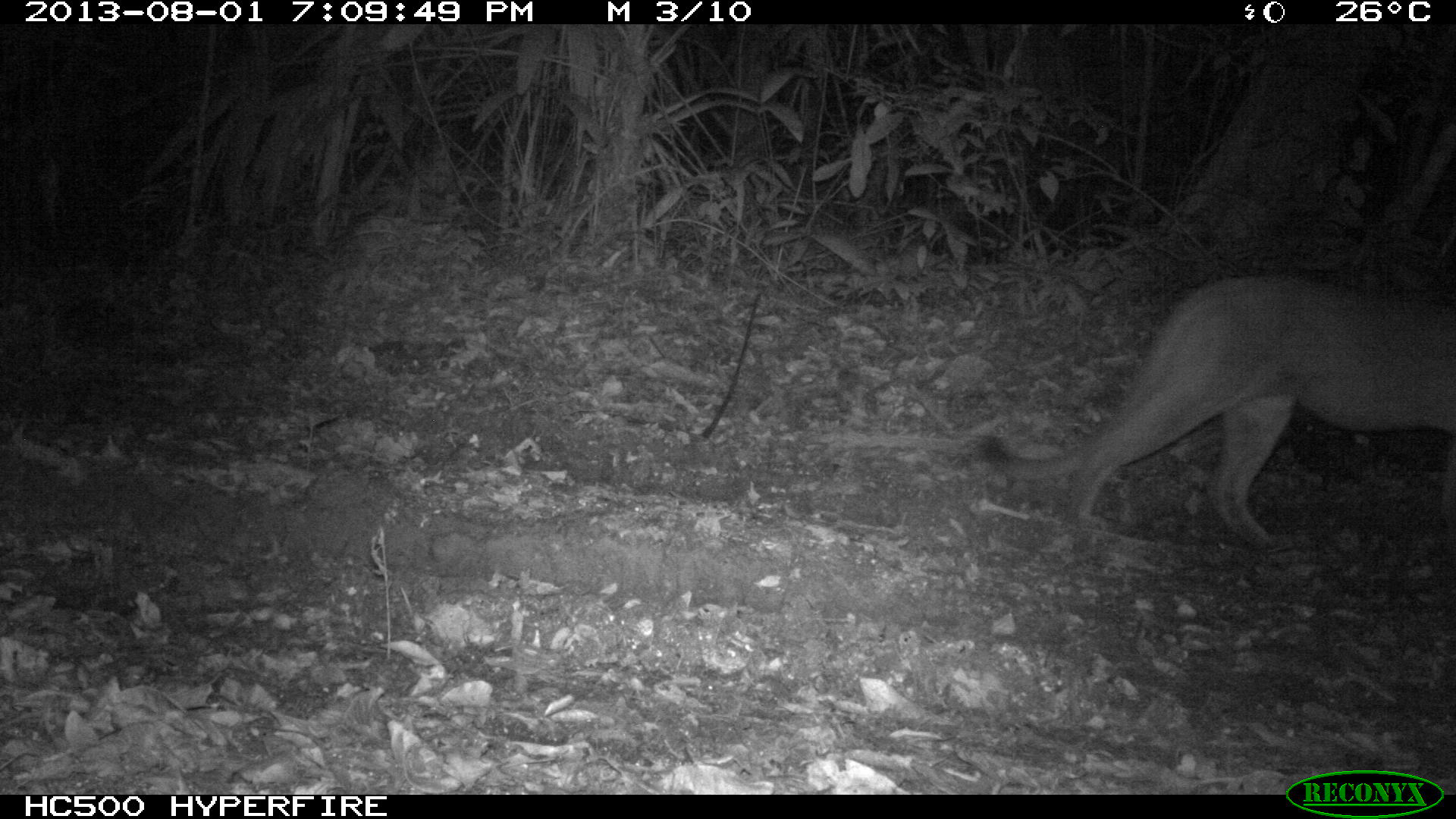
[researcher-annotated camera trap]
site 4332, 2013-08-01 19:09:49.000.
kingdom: Animalia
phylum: Chordata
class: Mammalia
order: Carnivora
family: Felidae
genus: Puma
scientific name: Puma concolor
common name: mountain lion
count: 1